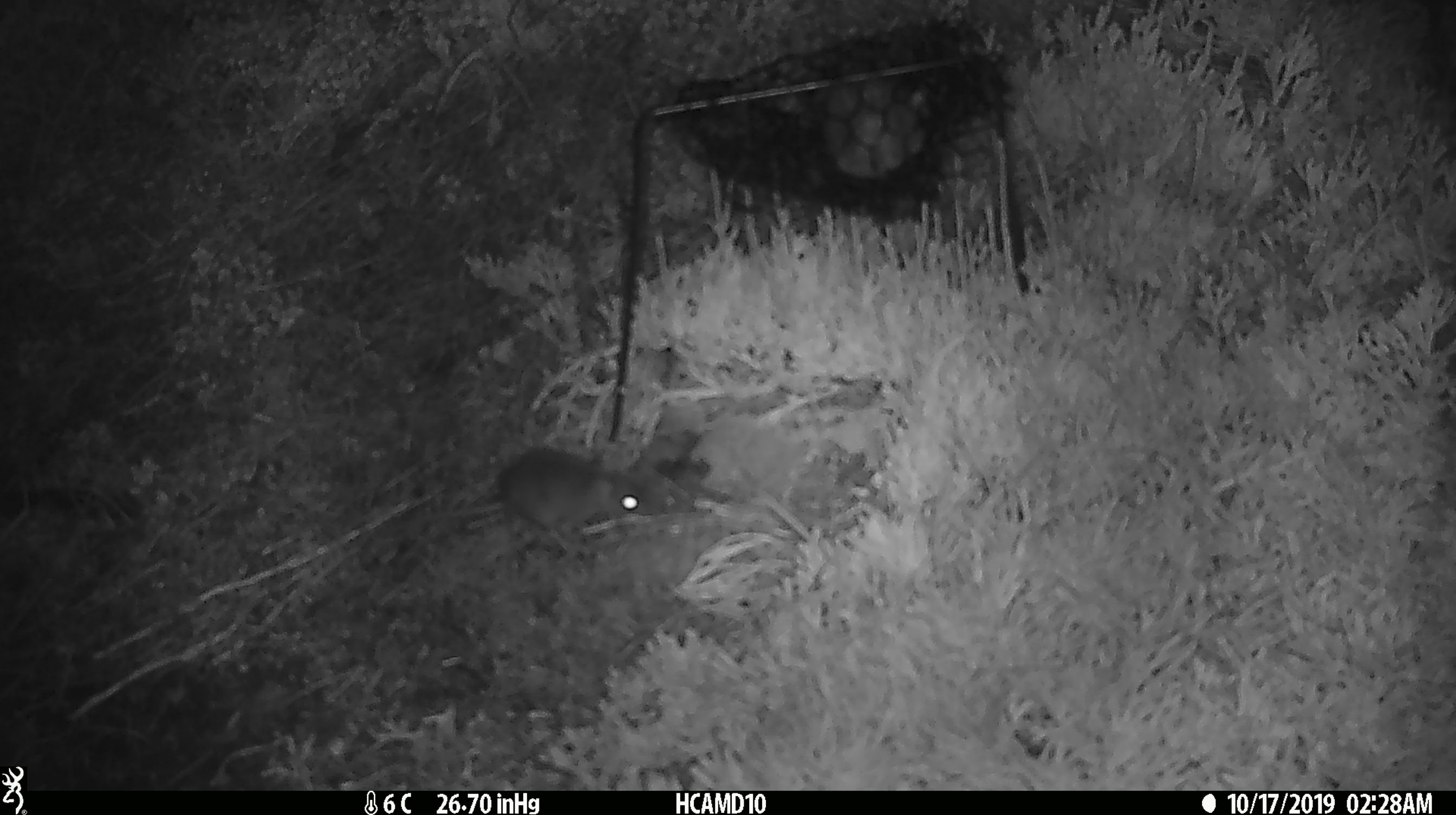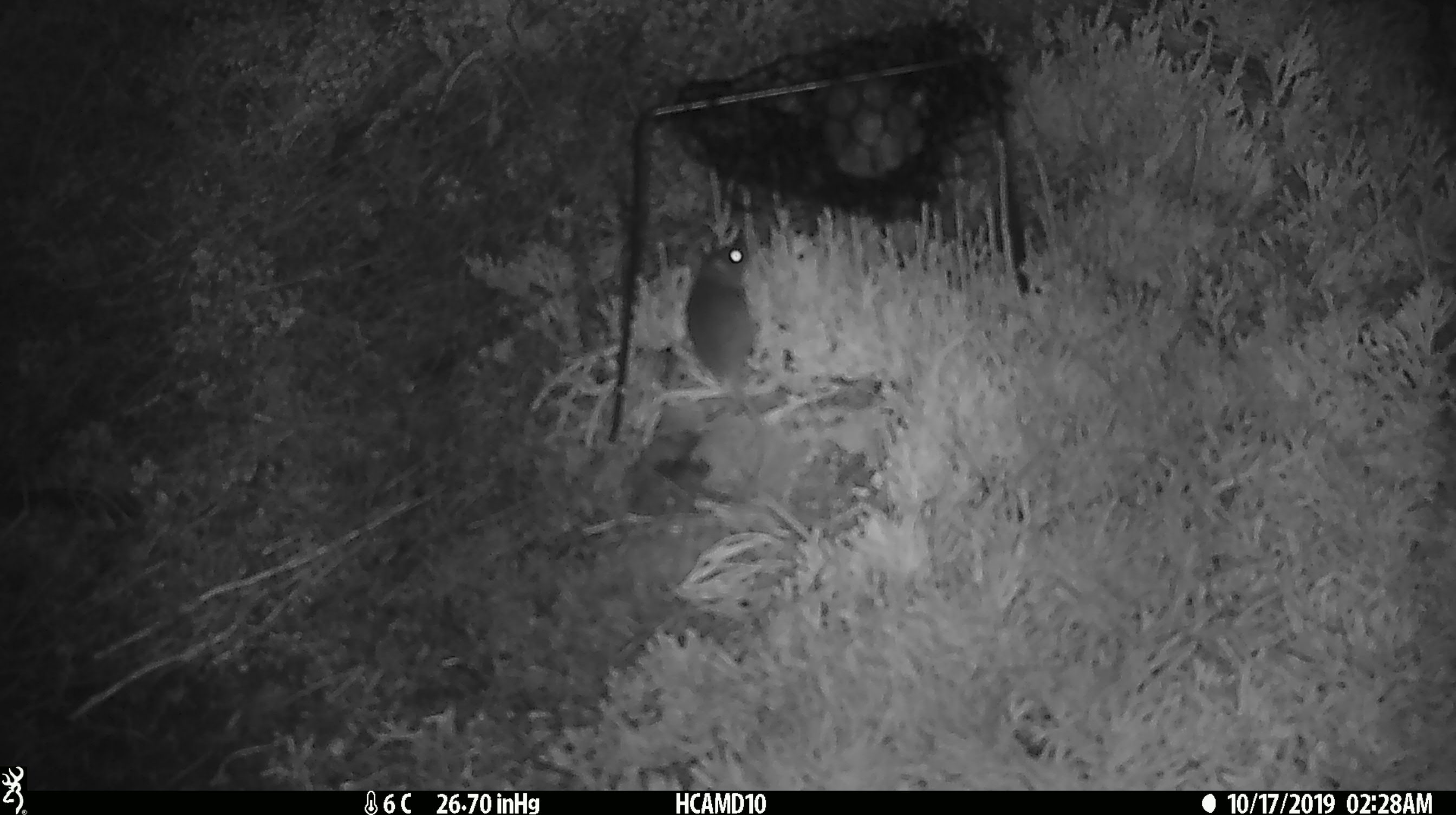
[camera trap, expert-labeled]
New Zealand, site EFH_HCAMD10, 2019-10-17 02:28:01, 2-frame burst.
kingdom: Animalia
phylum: Chordata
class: Mammalia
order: Rodentia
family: Muridae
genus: Mus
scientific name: Mus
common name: mouse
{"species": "mouse (Mus)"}